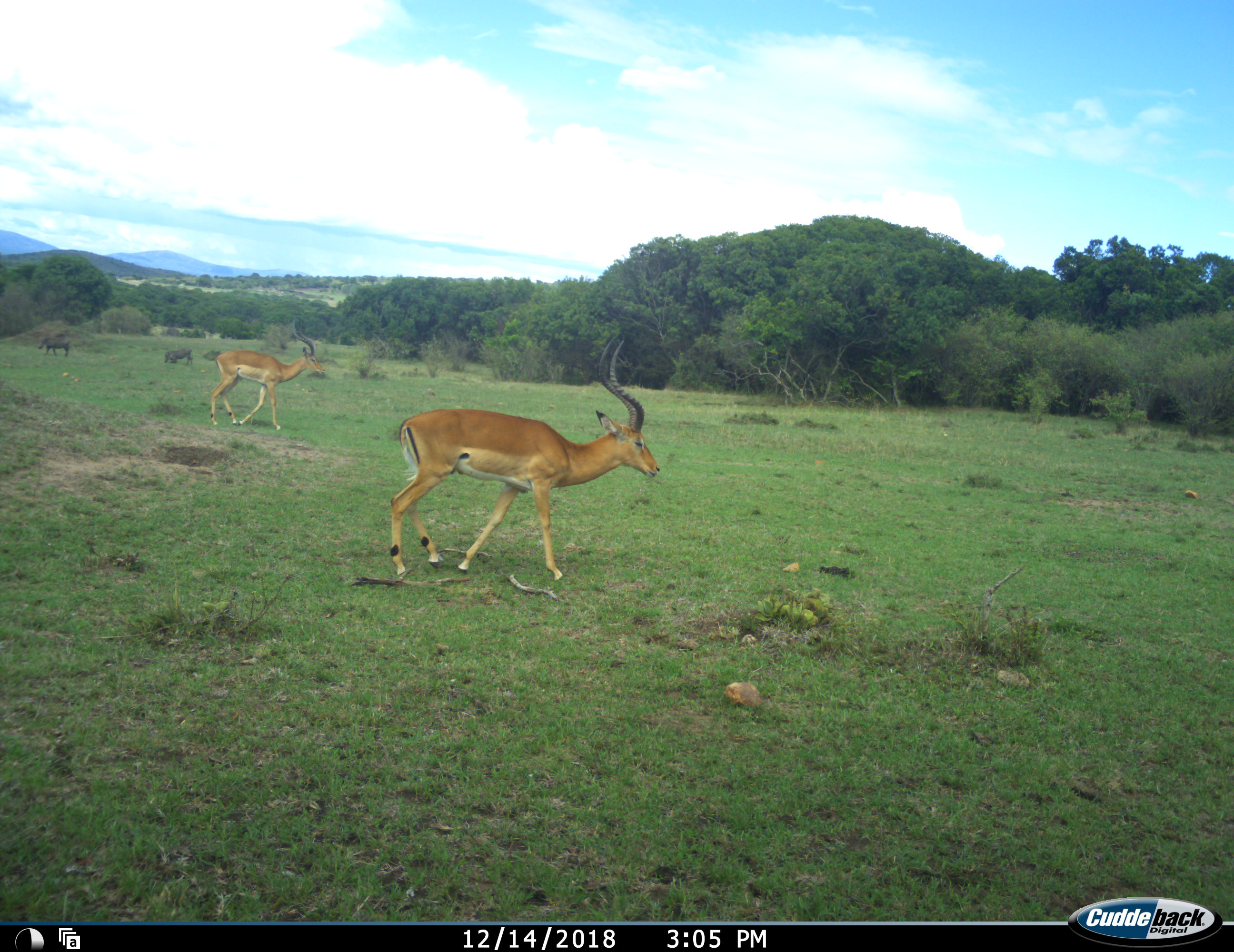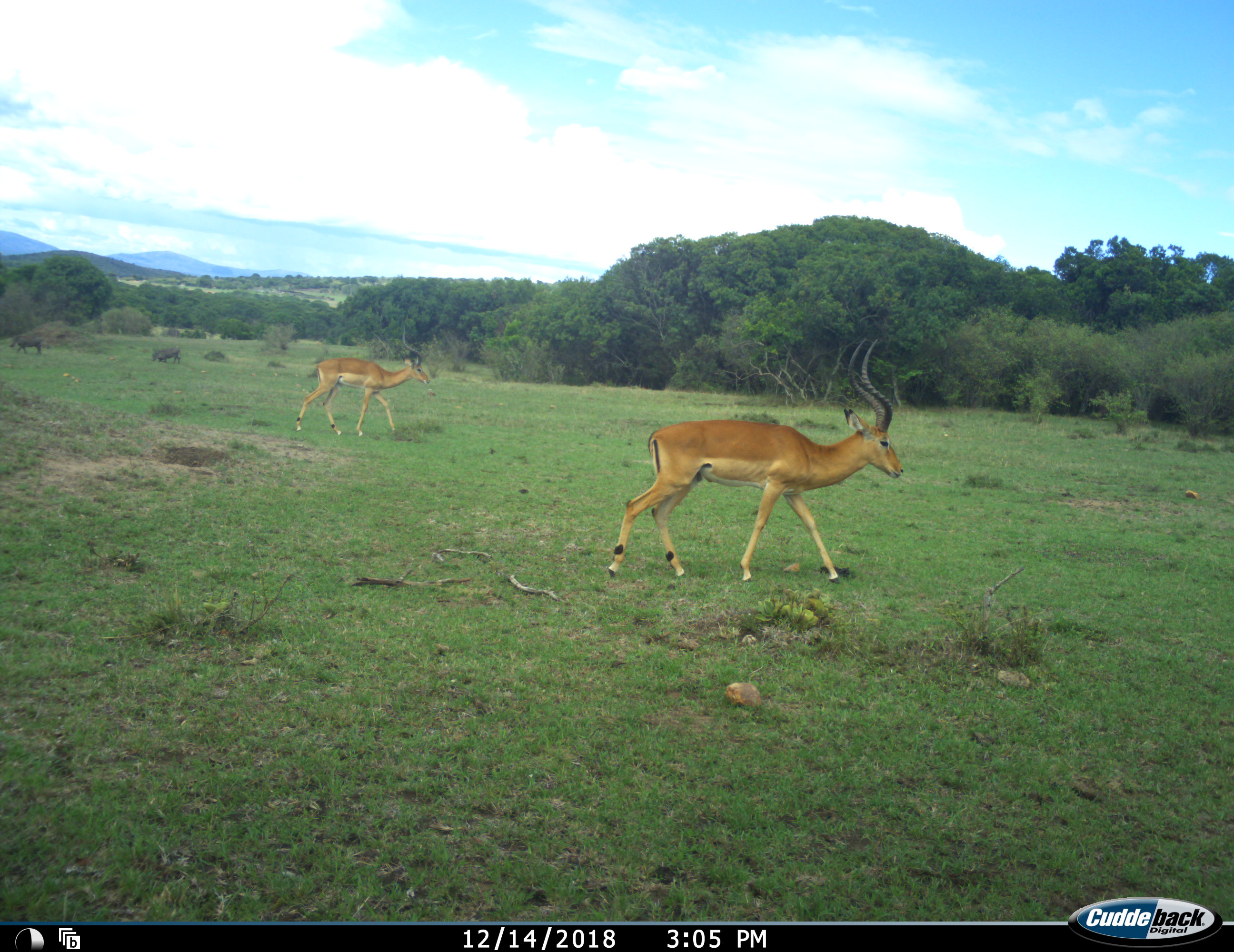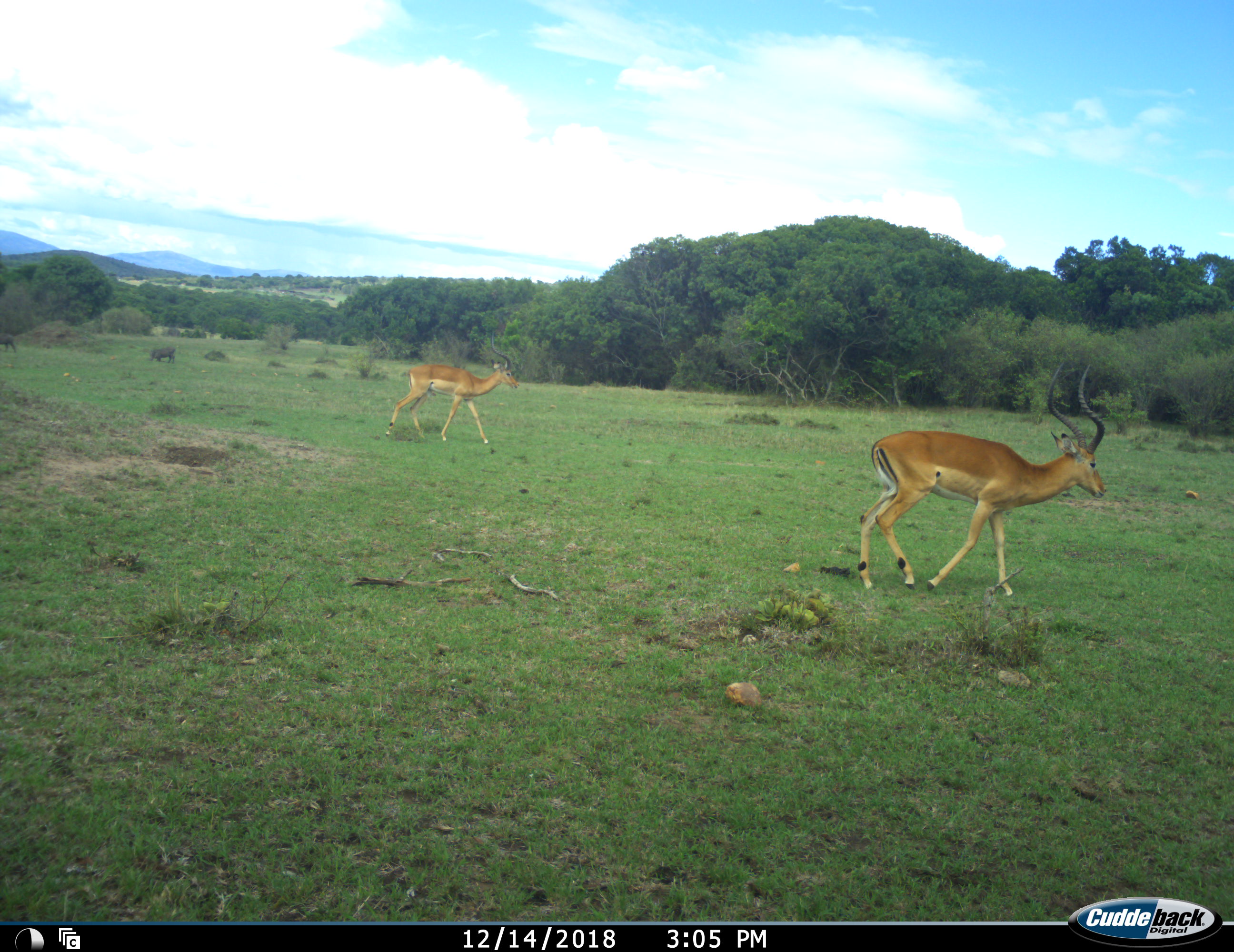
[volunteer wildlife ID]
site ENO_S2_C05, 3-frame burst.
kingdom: Animalia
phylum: Chordata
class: Mammalia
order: Artiodactyla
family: Bovidae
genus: Aepyceros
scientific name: Aepyceros melampus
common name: impala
Impala (Aepyceros melampus), count 2. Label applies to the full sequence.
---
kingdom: Animalia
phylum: Chordata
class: Mammalia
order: Artiodactyla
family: Suidae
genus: Phacochoerus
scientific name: Phacochoerus africanus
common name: warthog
Warthog (Phacochoerus africanus), count 2. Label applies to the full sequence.